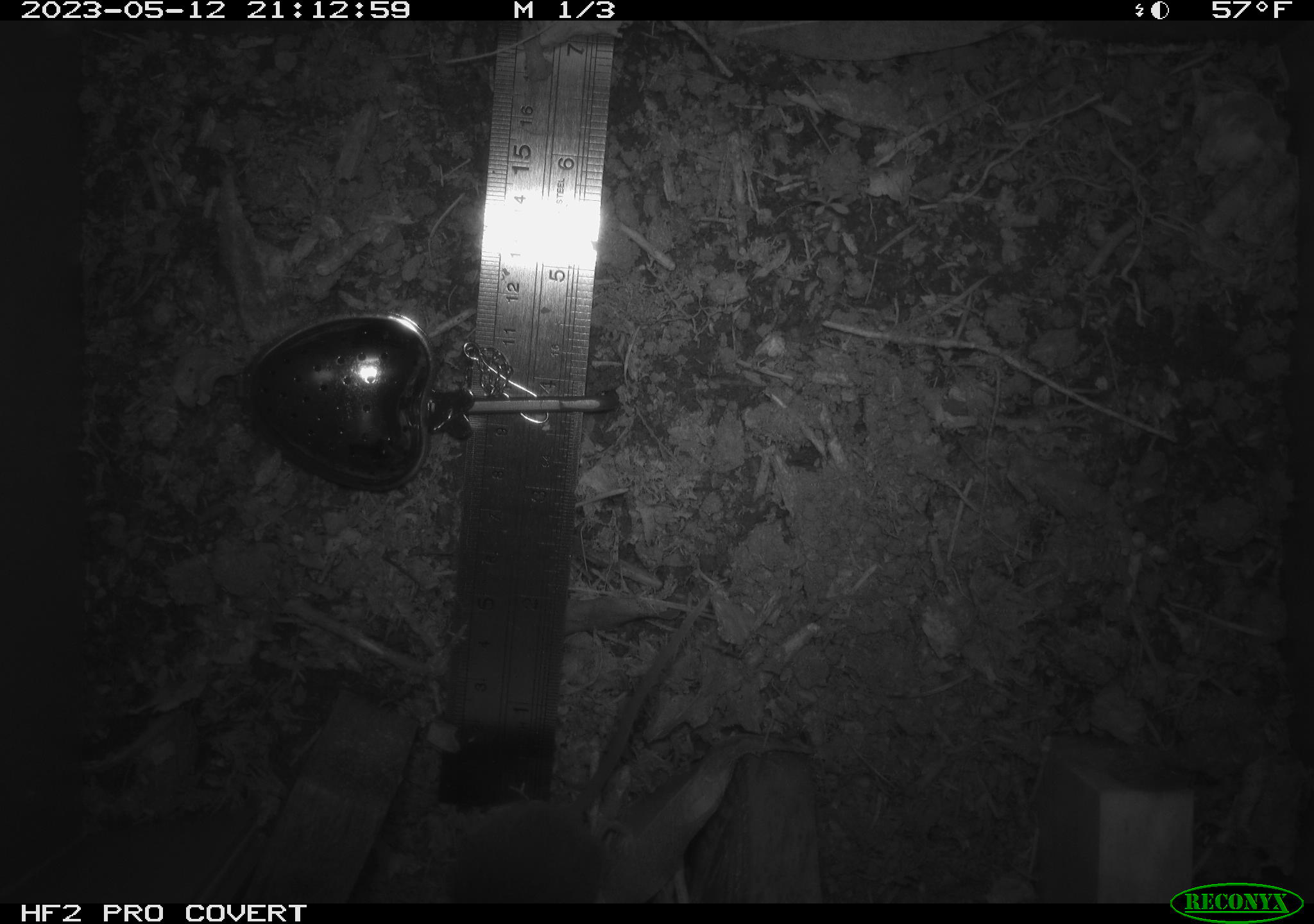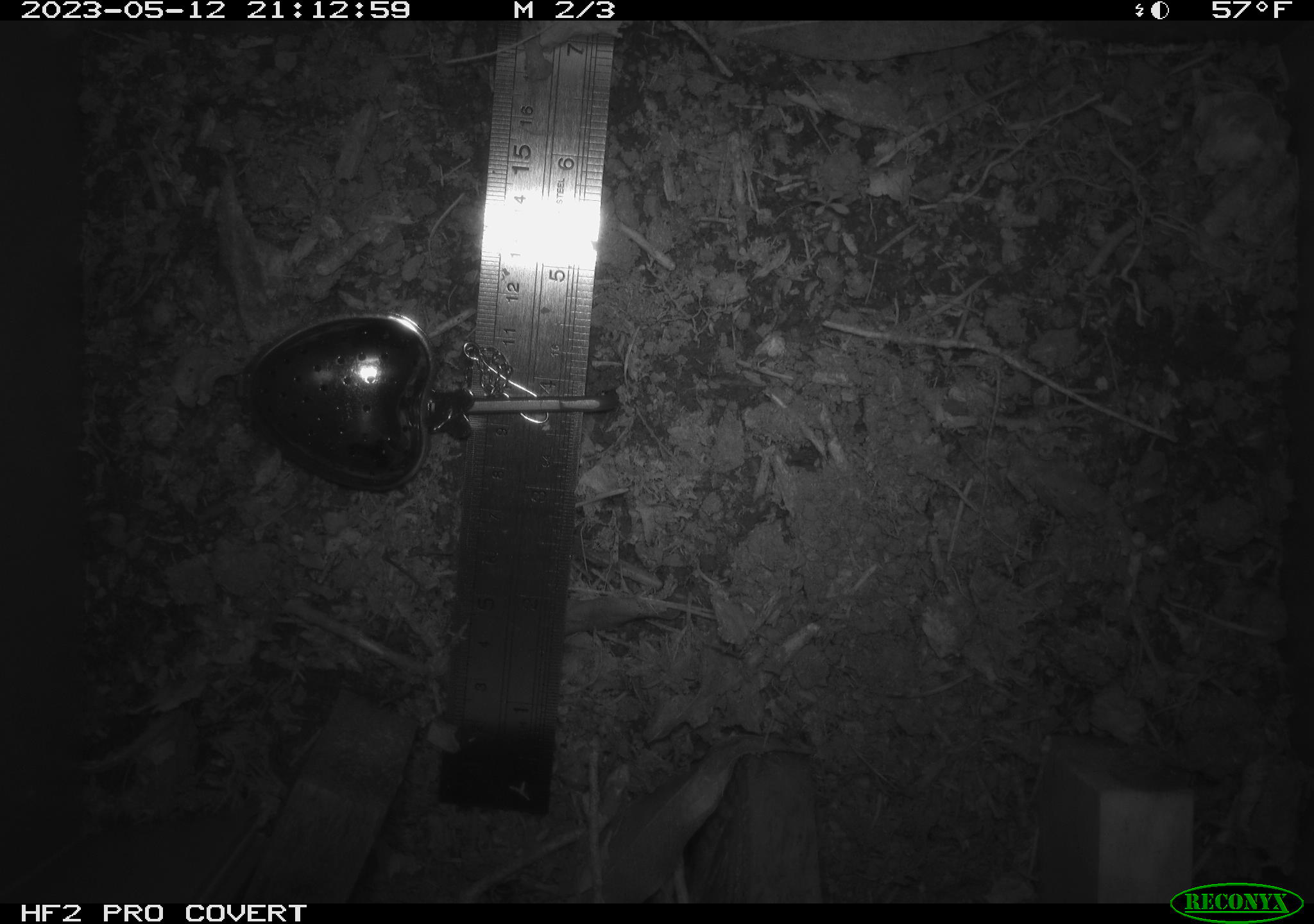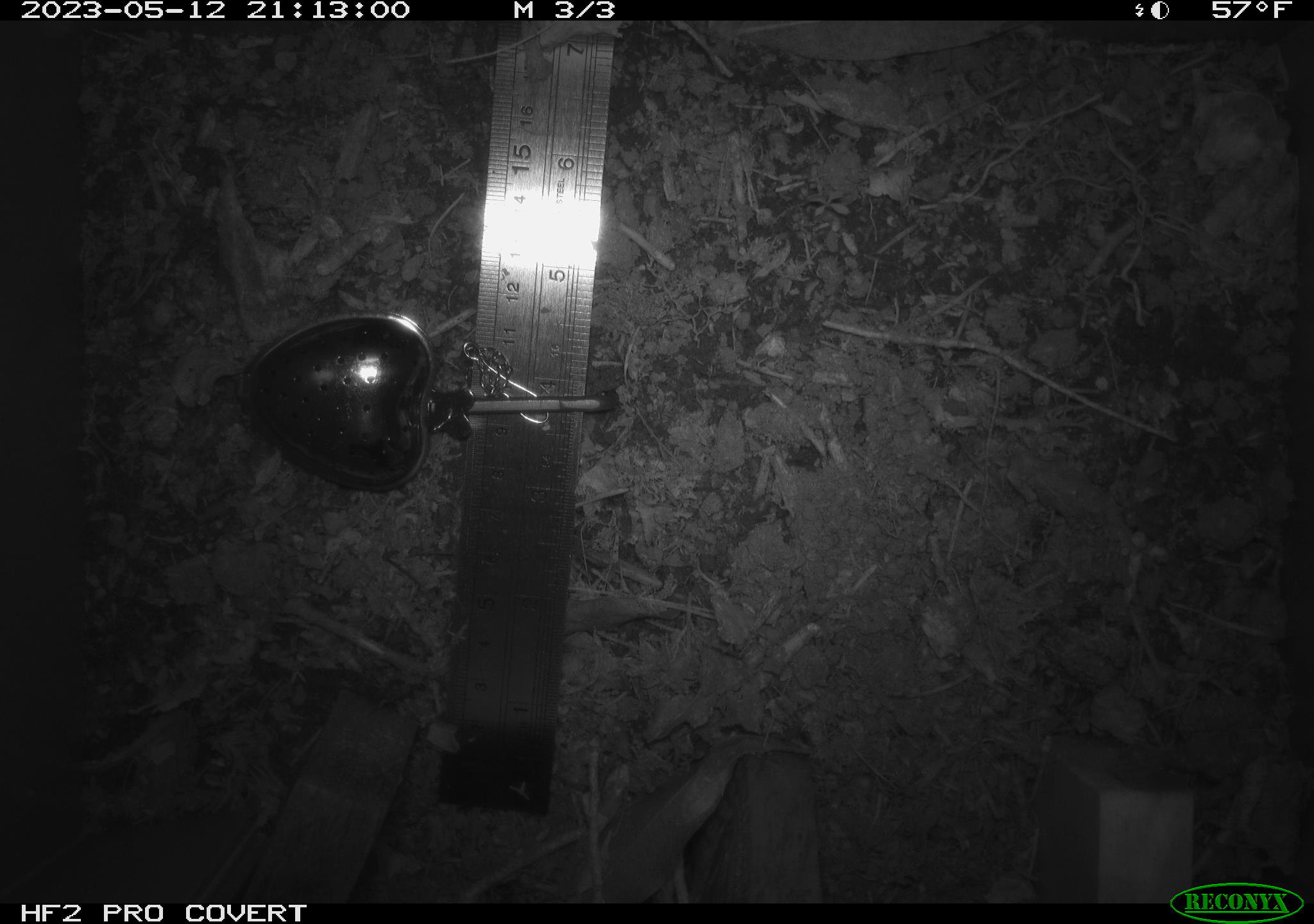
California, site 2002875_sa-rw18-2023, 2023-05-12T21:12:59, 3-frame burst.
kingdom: Animalia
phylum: Chordata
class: Mammalia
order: Rodentia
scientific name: Rodentia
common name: mouse species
Mouse species (Rodentia).